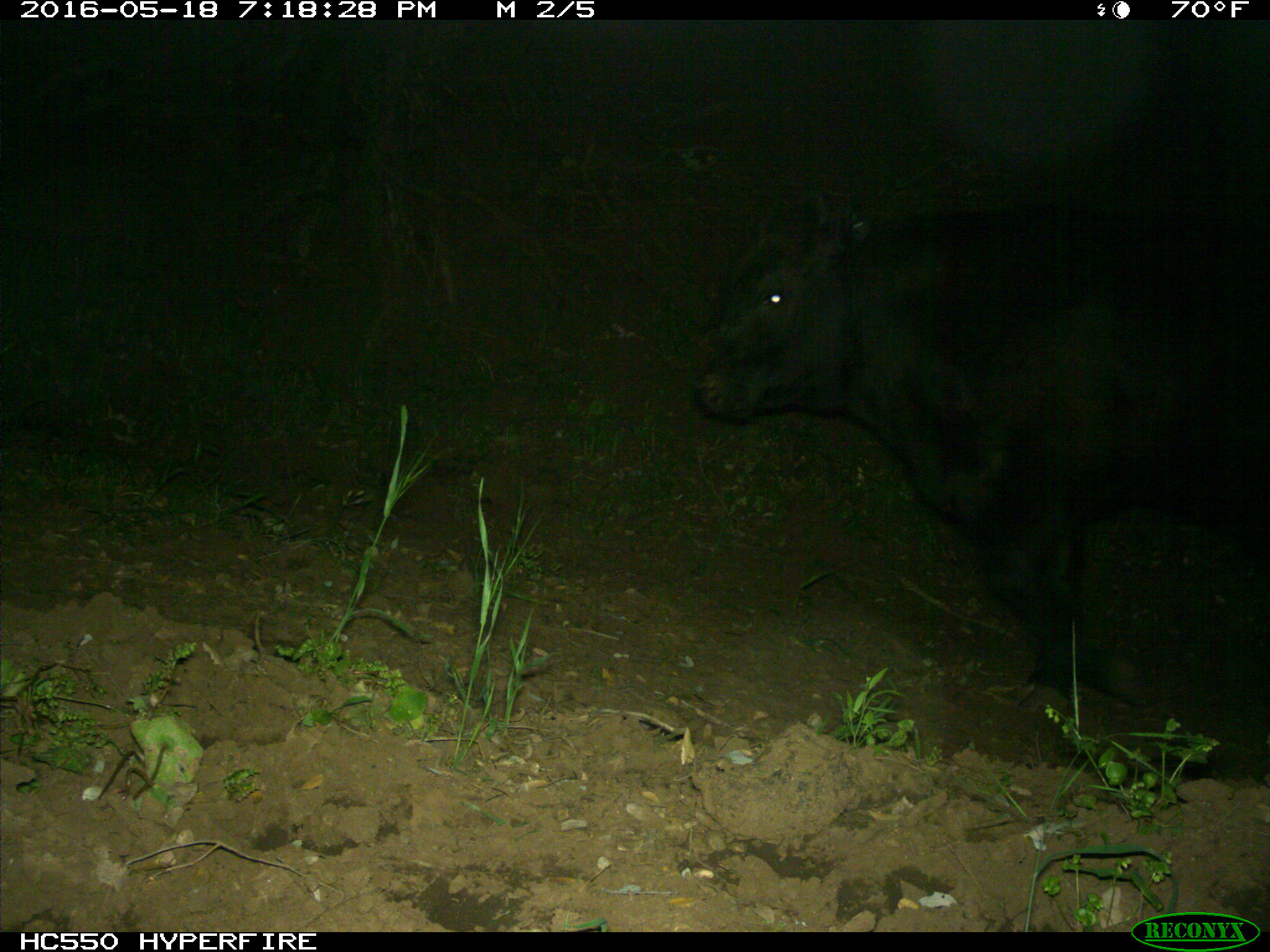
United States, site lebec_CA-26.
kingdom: Animalia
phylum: Chordata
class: Mammalia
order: Artiodactyla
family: Bovidae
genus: Bos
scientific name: Bos taurus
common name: domestic cow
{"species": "Bos taurus (domestic cow)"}